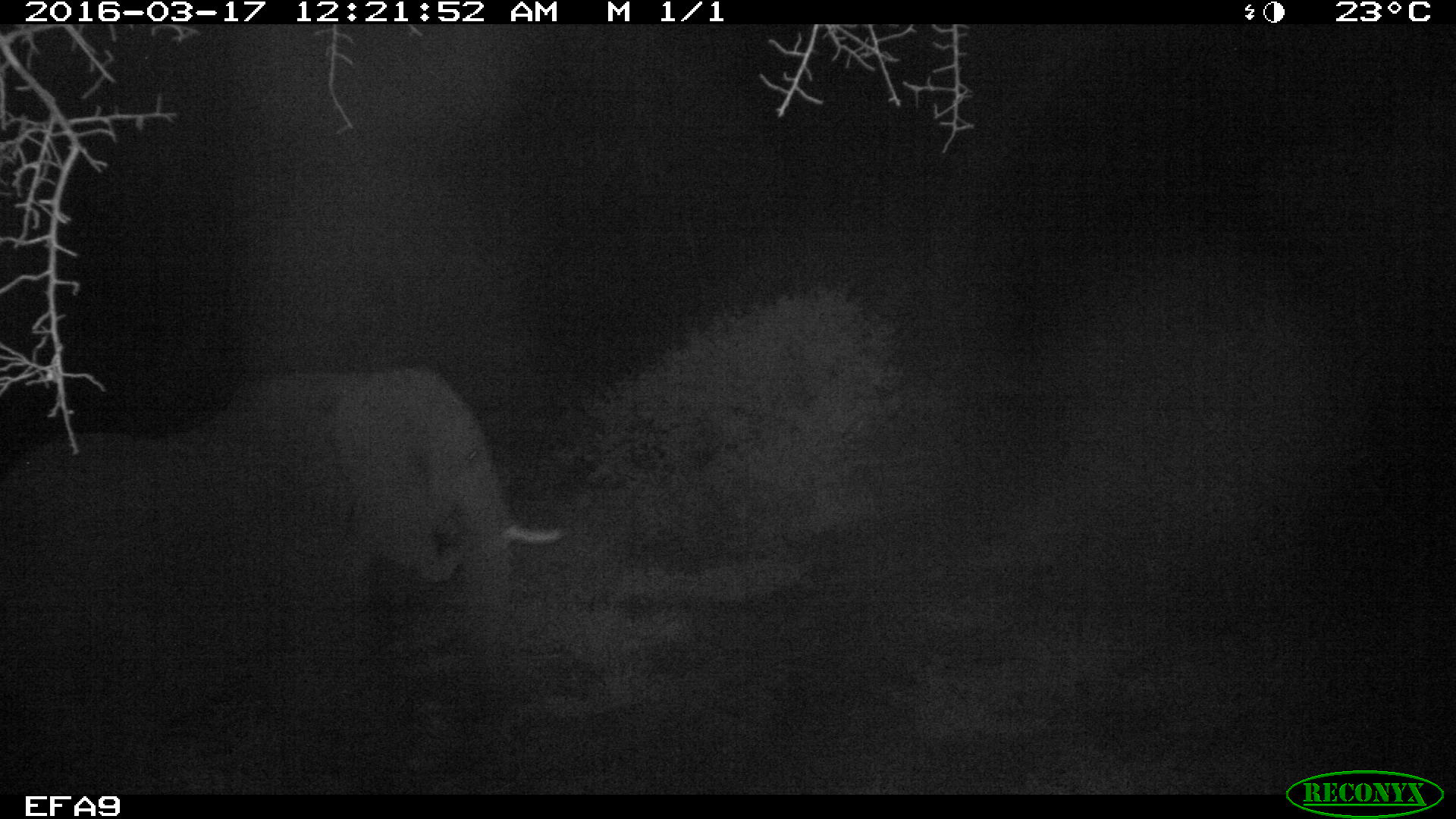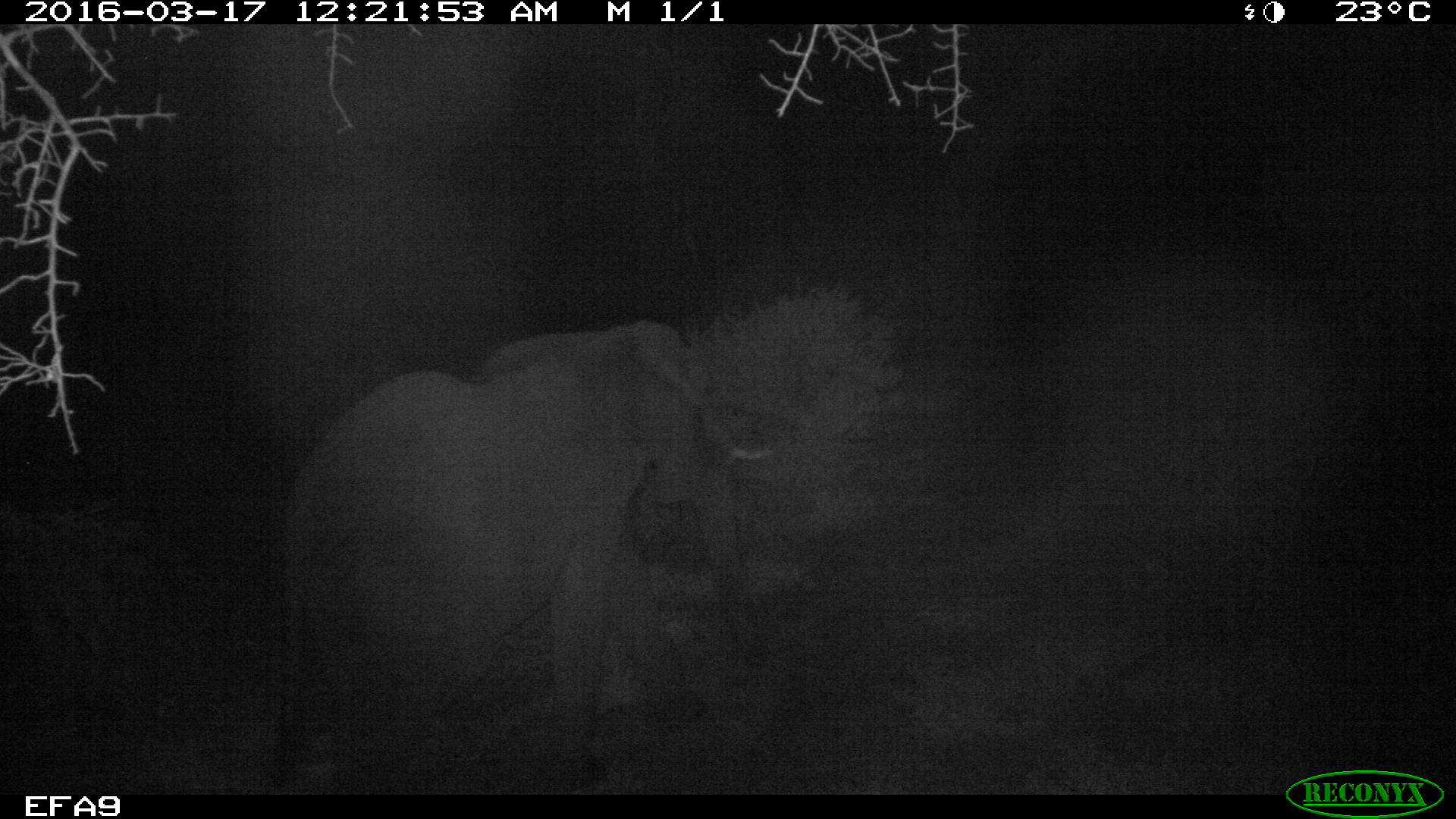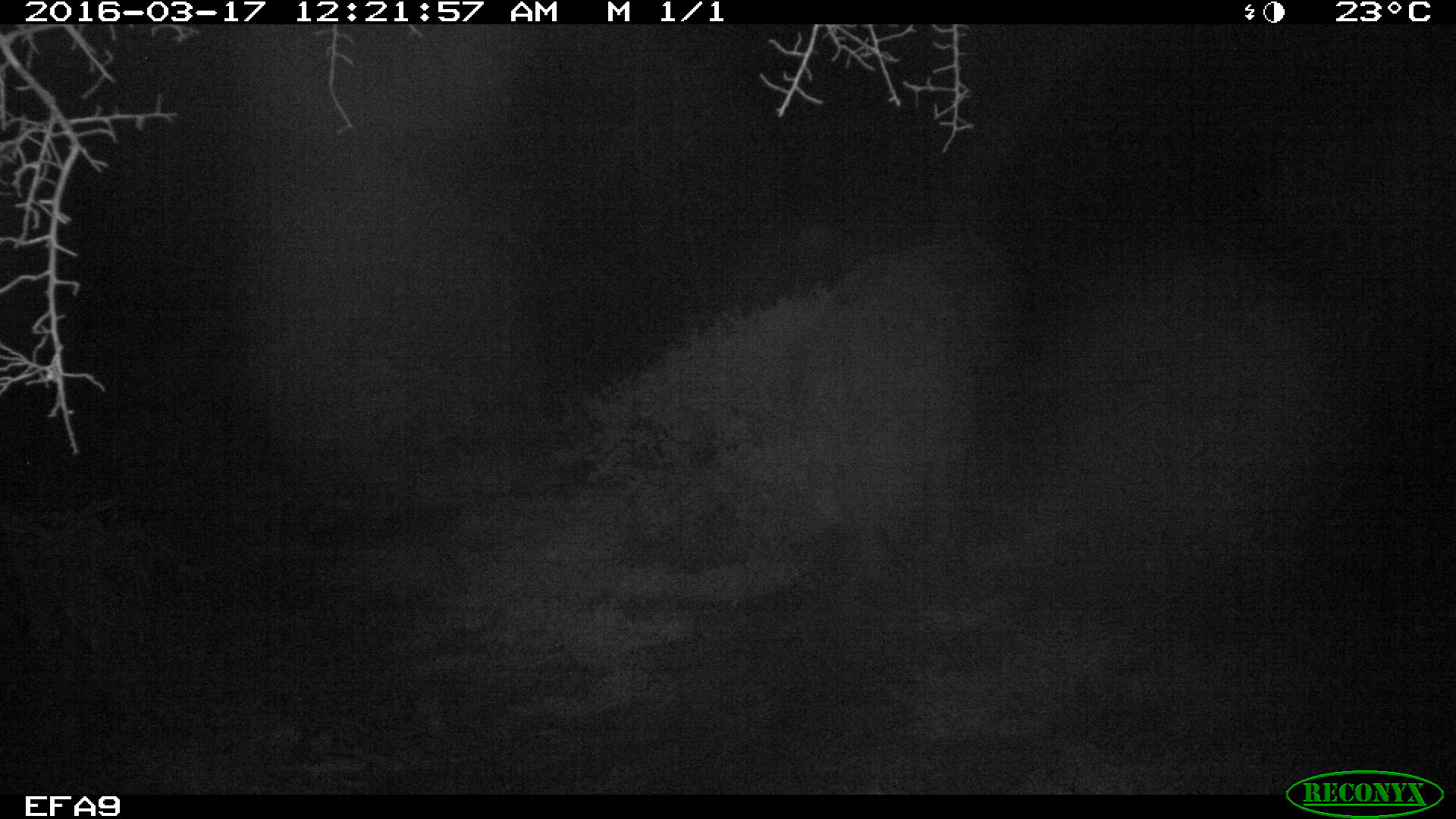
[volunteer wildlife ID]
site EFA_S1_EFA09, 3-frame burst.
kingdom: Animalia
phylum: Chordata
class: Mammalia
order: Proboscidea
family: Elephantidae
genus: Loxodonta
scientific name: Loxodonta africana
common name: african bush elephant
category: elephant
Elephant (african bush elephant) (Loxodonta africana), count 1. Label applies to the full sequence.